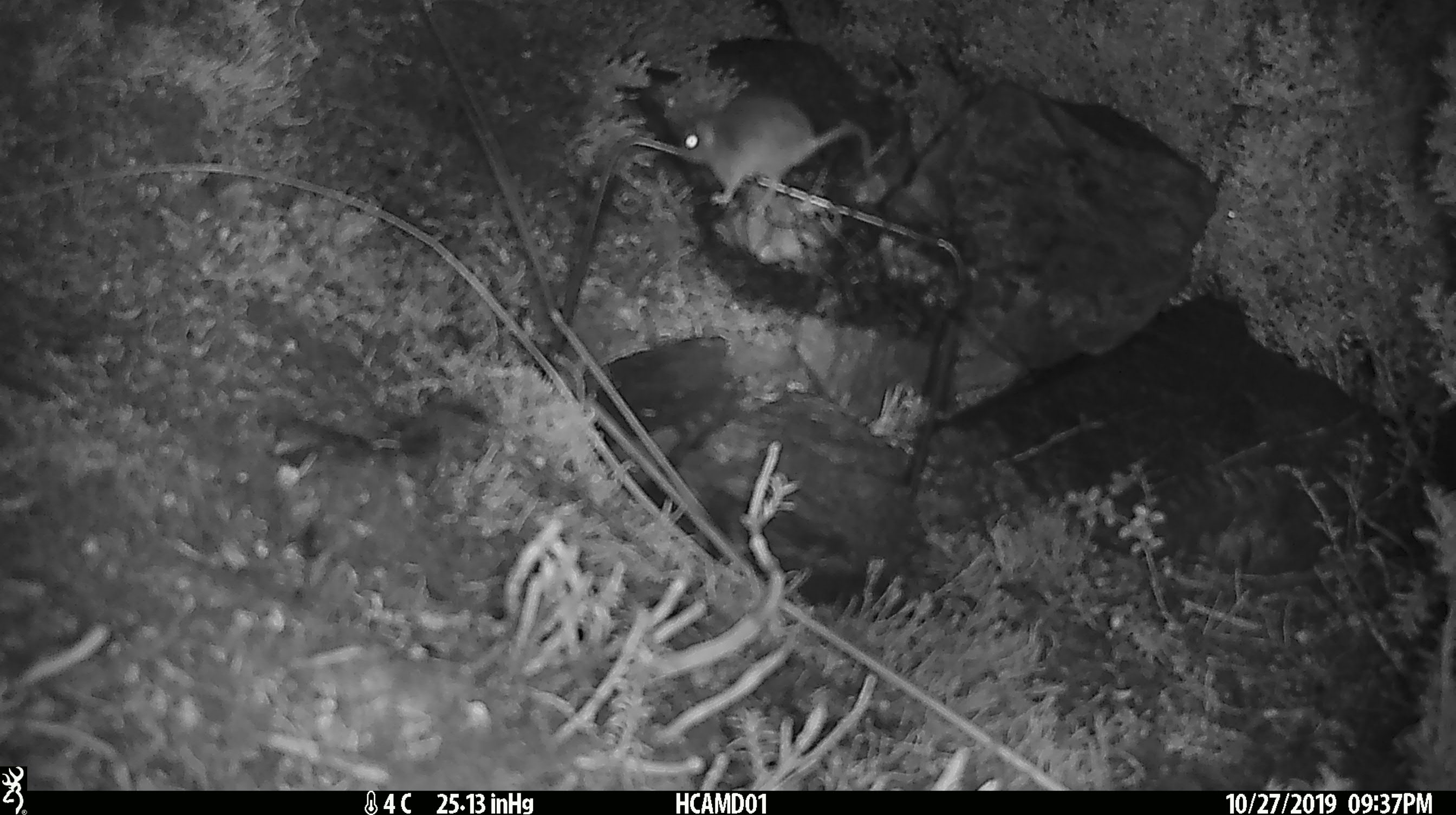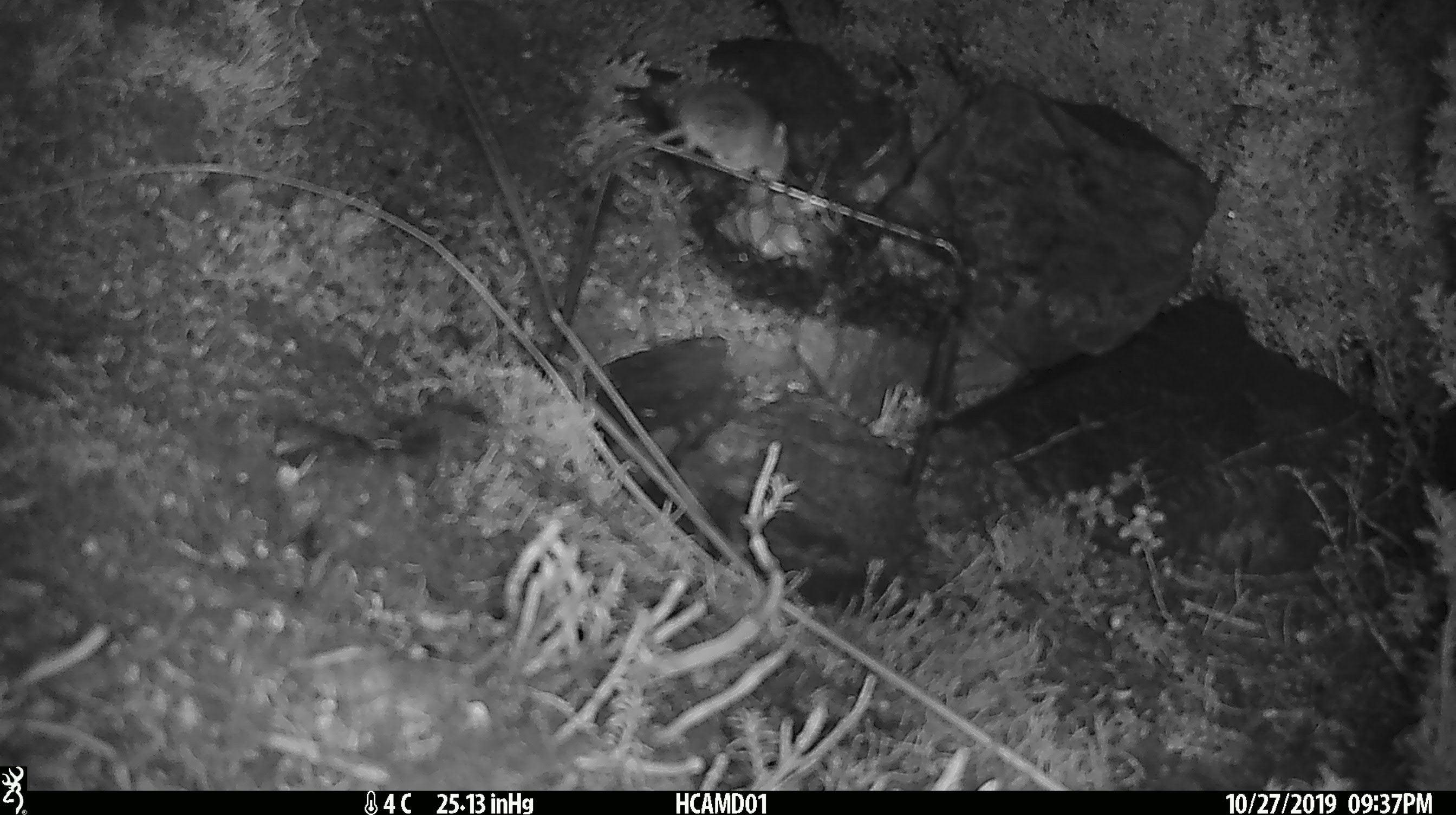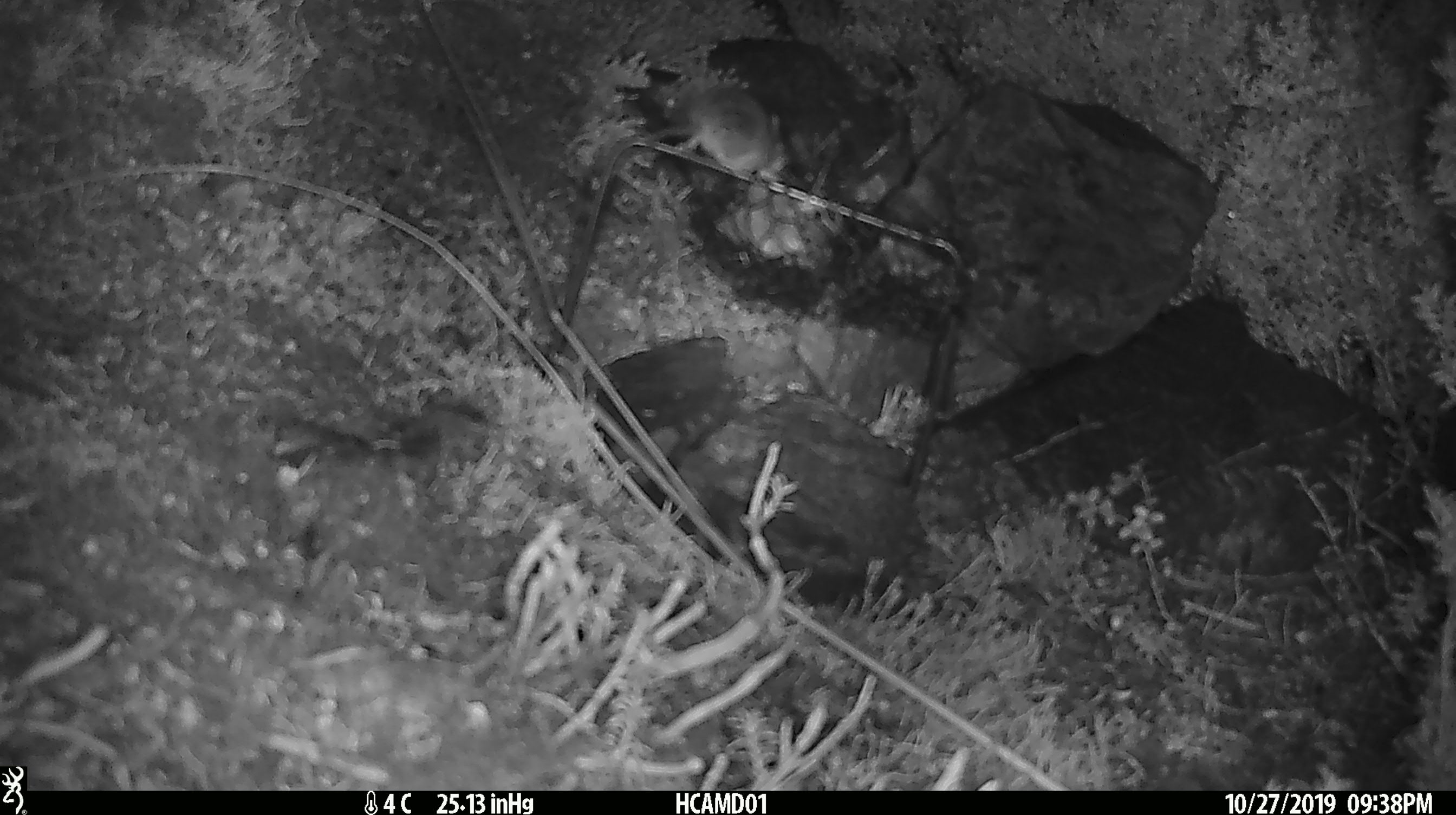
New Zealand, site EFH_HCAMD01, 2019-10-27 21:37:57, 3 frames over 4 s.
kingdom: Animalia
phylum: Chordata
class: Mammalia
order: Rodentia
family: Muridae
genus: Mus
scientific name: Mus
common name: mouse